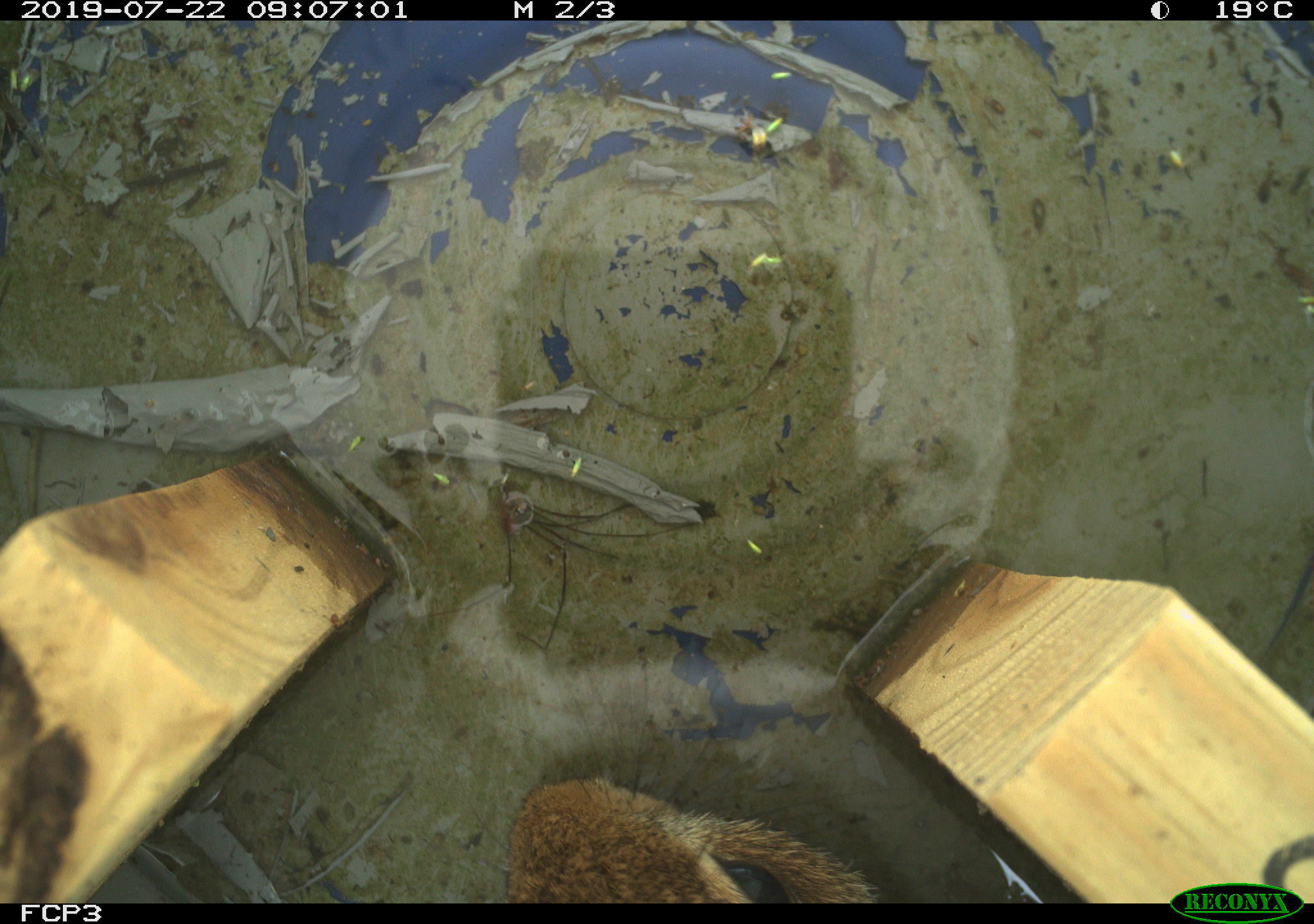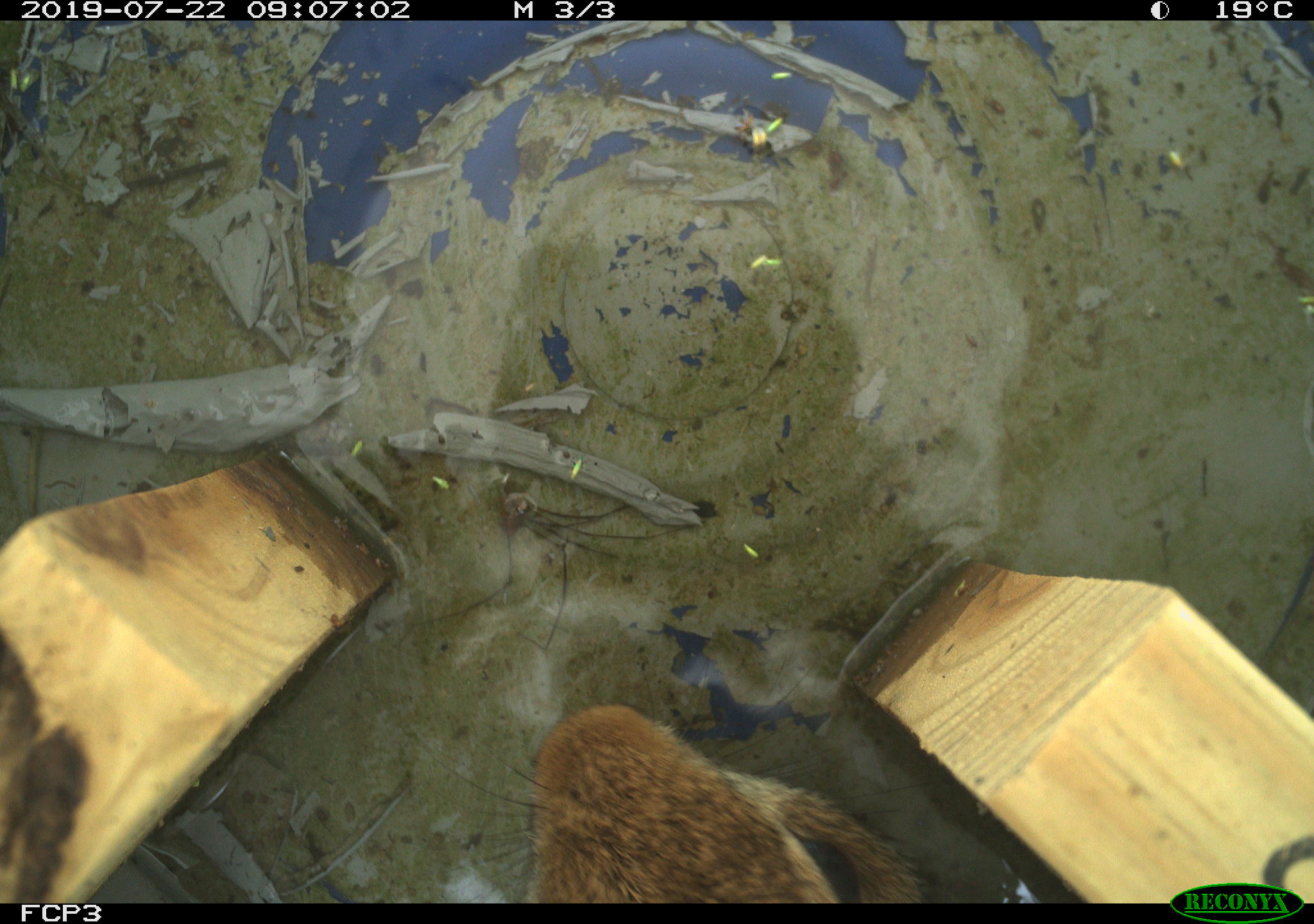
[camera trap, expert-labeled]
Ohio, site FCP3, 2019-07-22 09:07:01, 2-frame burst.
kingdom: Animalia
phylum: Chordata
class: Mammalia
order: Lagomorpha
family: Leporidae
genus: Sylvilagus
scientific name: Sylvilagus floridanus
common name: eastern cottontail